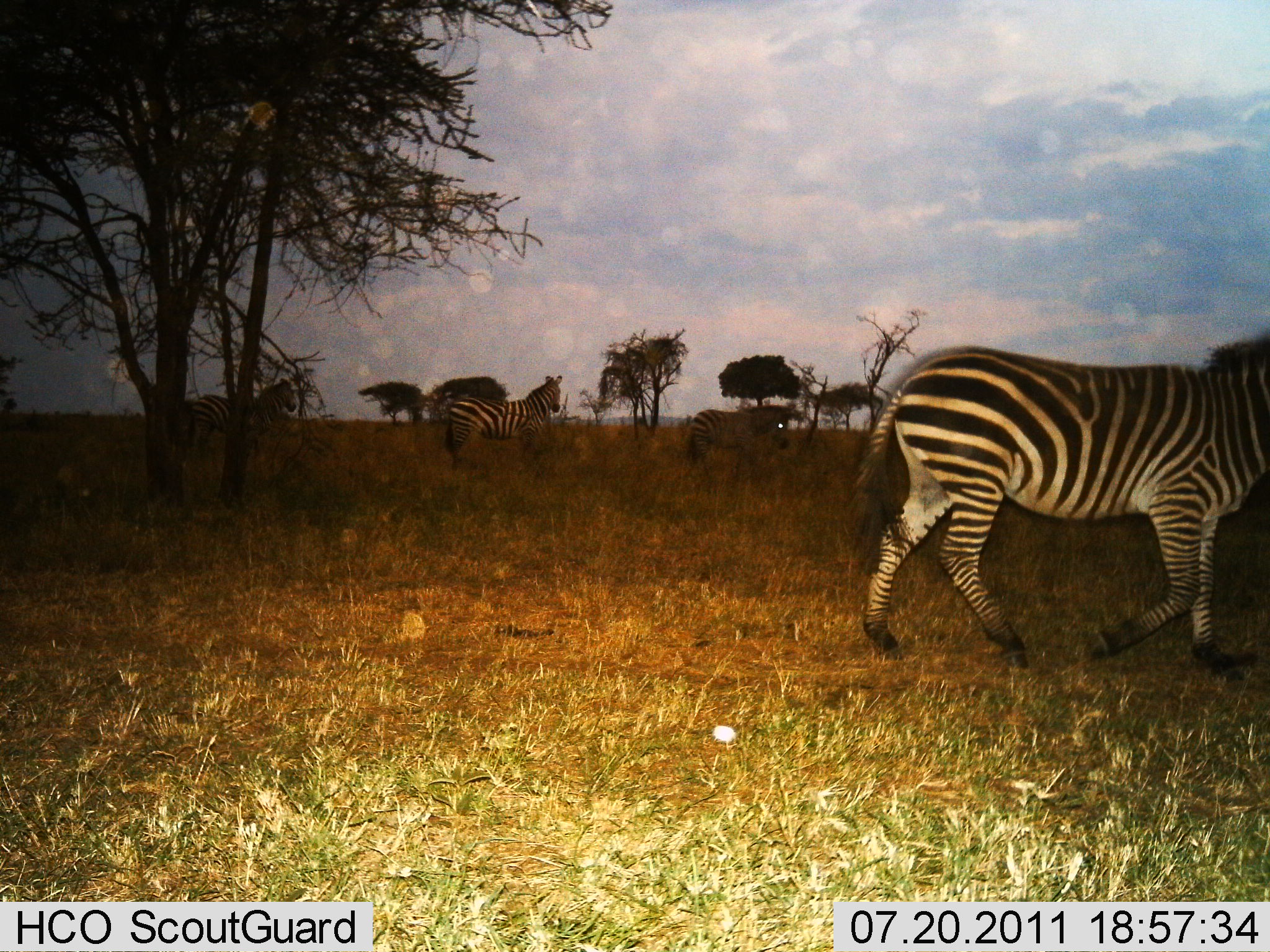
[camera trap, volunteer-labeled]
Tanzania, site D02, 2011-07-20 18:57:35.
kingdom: Animalia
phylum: Chordata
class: Mammalia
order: Perissodactyla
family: Equidae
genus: Equus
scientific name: Equus quagga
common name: plains zebra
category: zebra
Zebra (plains zebra) (Equus quagga), count 4. Behavior (volunteer vote fractions): standing 35%, resting 0%, moving 88%, interacting 0%. Young present (vote fraction): 6%. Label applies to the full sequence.